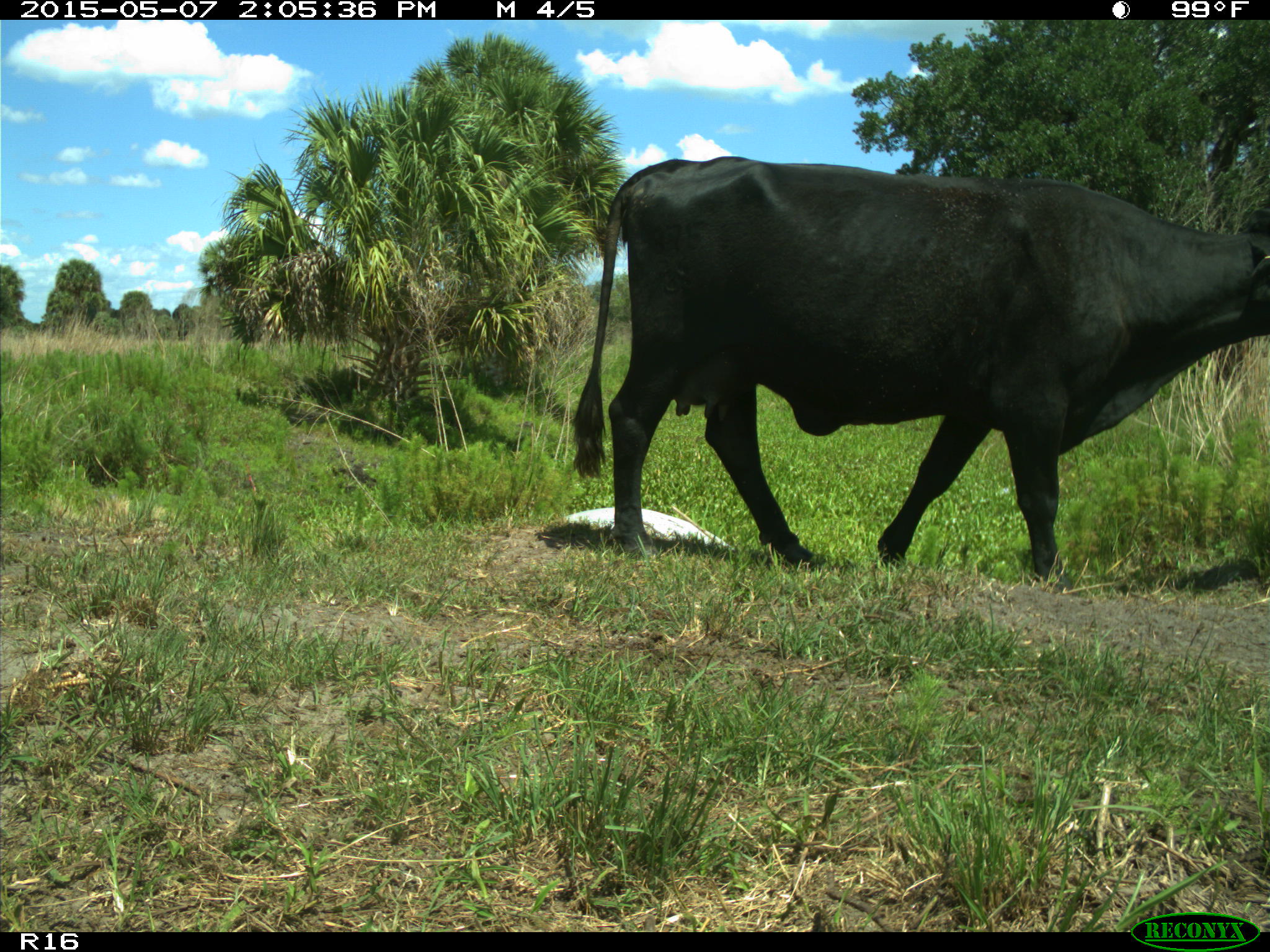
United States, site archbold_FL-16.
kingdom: Animalia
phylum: Chordata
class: Mammalia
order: Artiodactyla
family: Bovidae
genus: Bos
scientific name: Bos taurus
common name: domestic cow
Bos taurus (domestic cow).